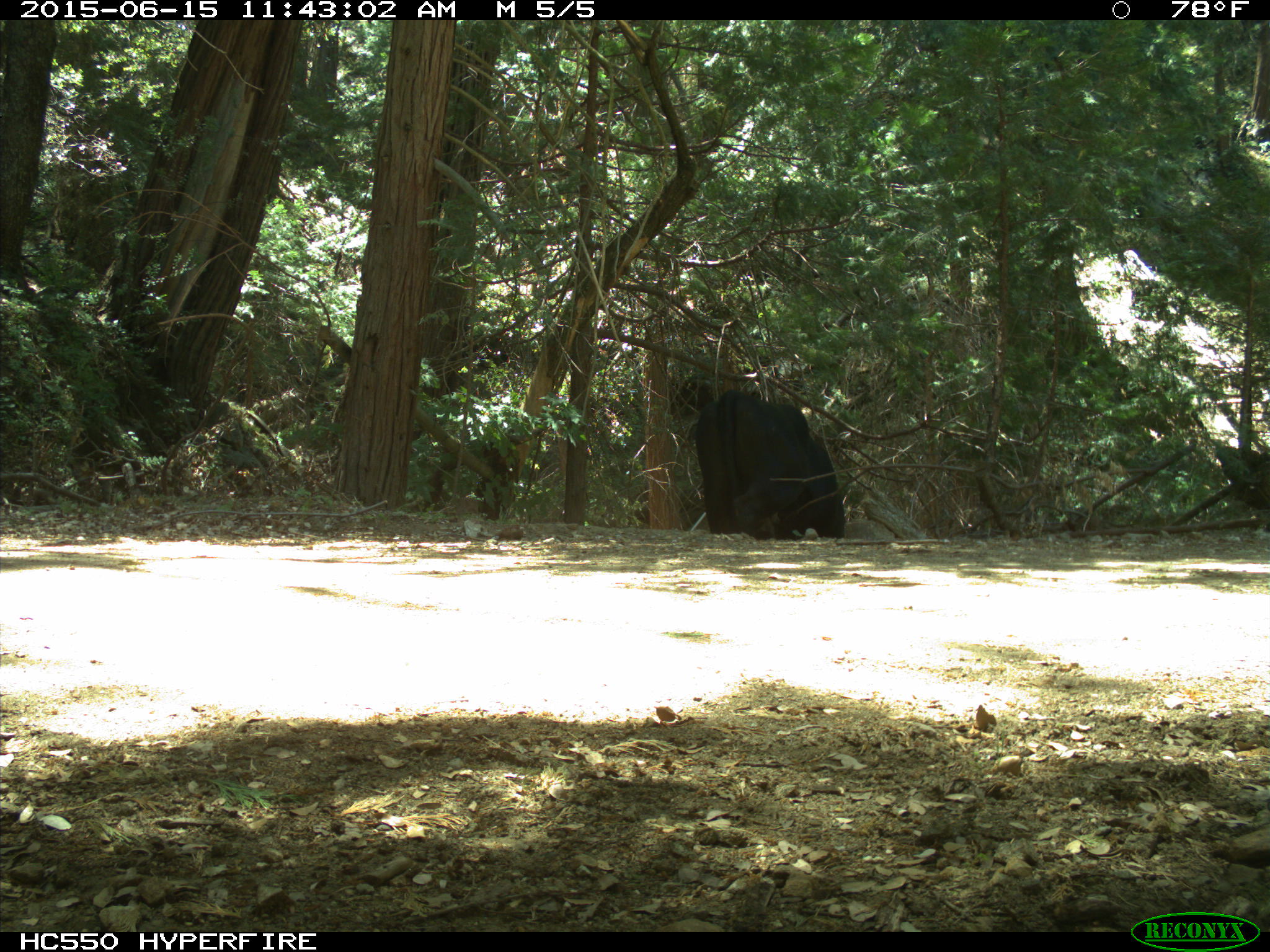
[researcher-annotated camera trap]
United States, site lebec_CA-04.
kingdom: Animalia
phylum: Chordata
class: Mammalia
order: Artiodactyla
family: Bovidae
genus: Bos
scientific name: Bos taurus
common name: domestic cow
Bos taurus (domestic cow).